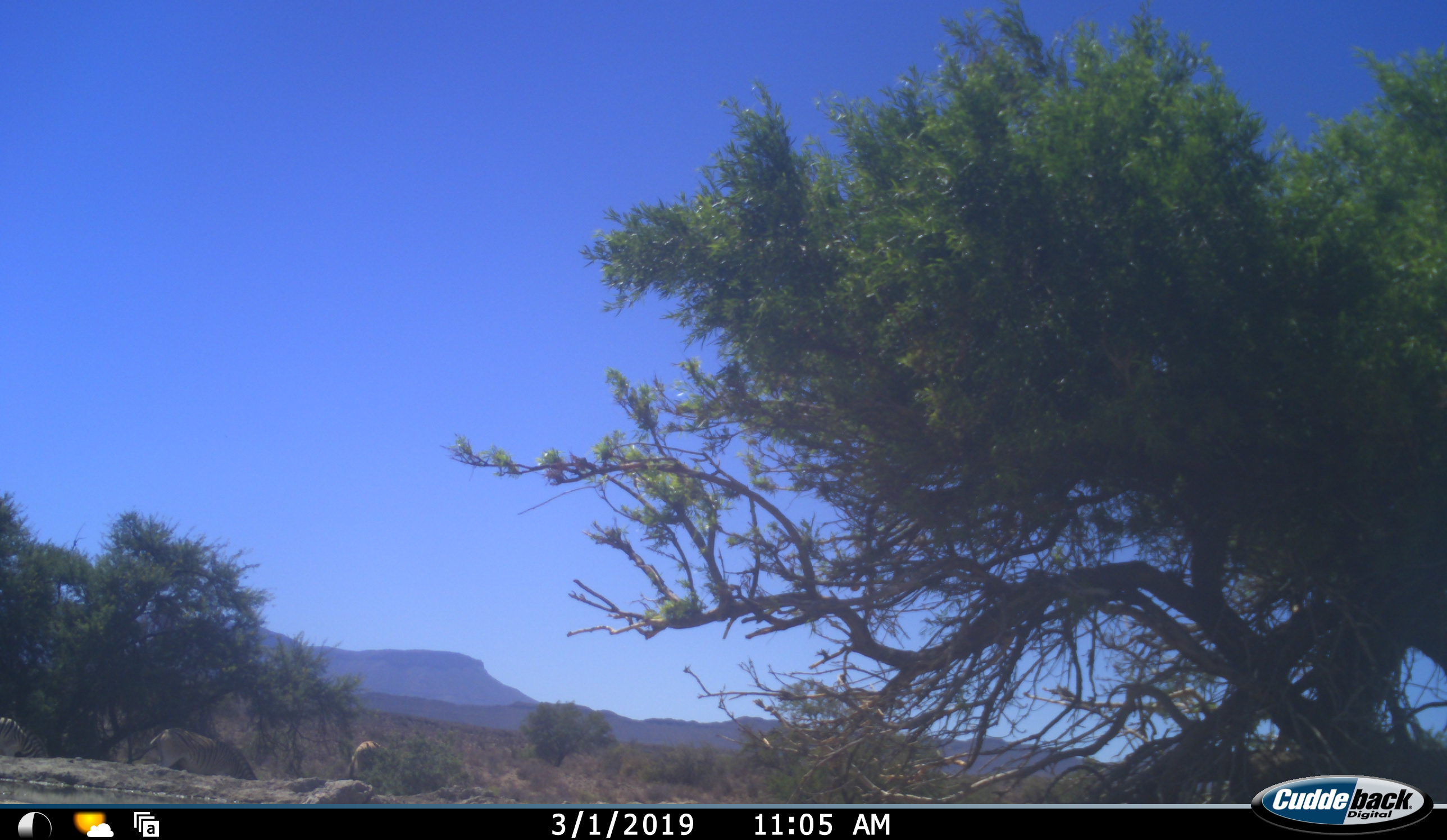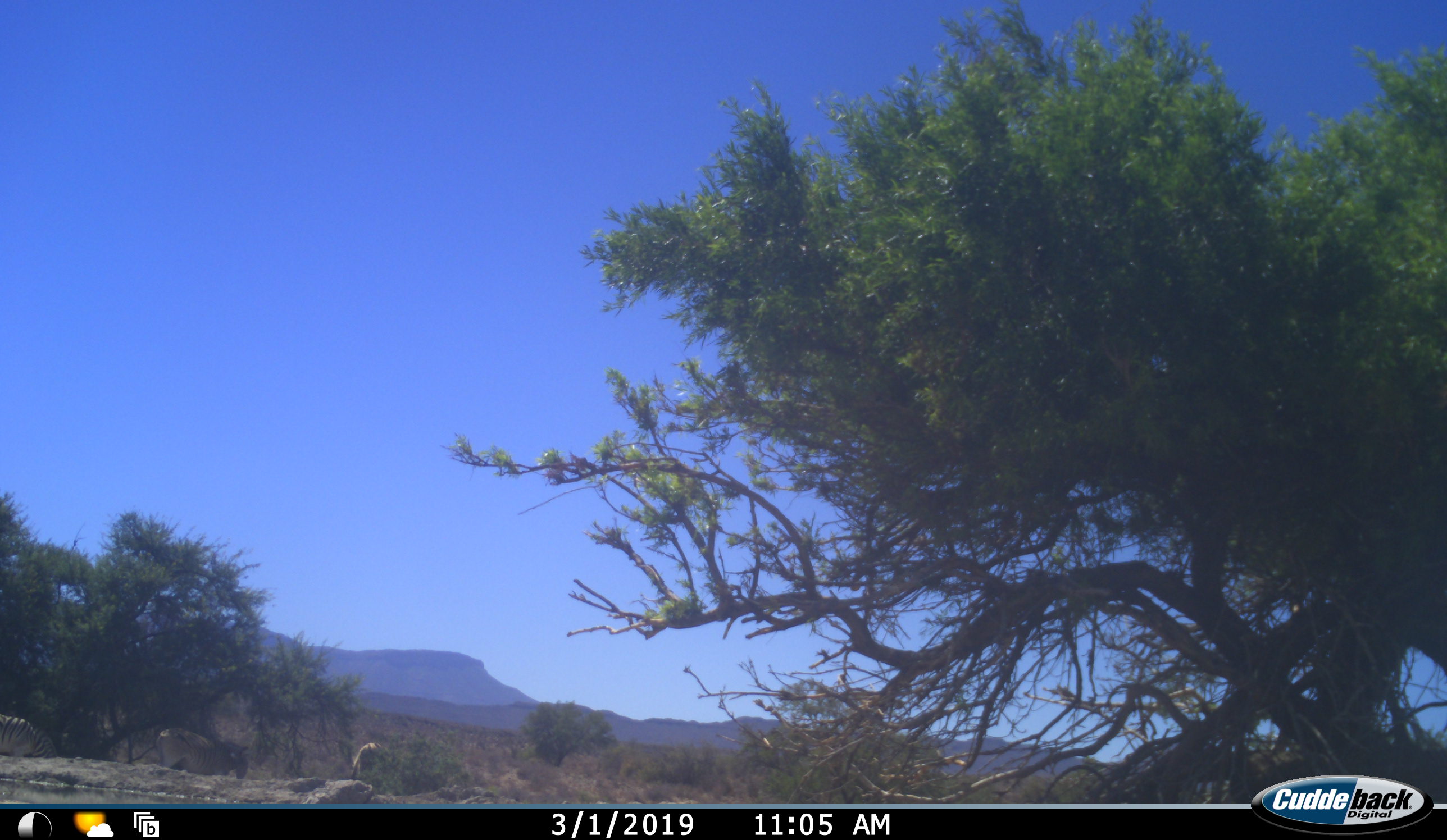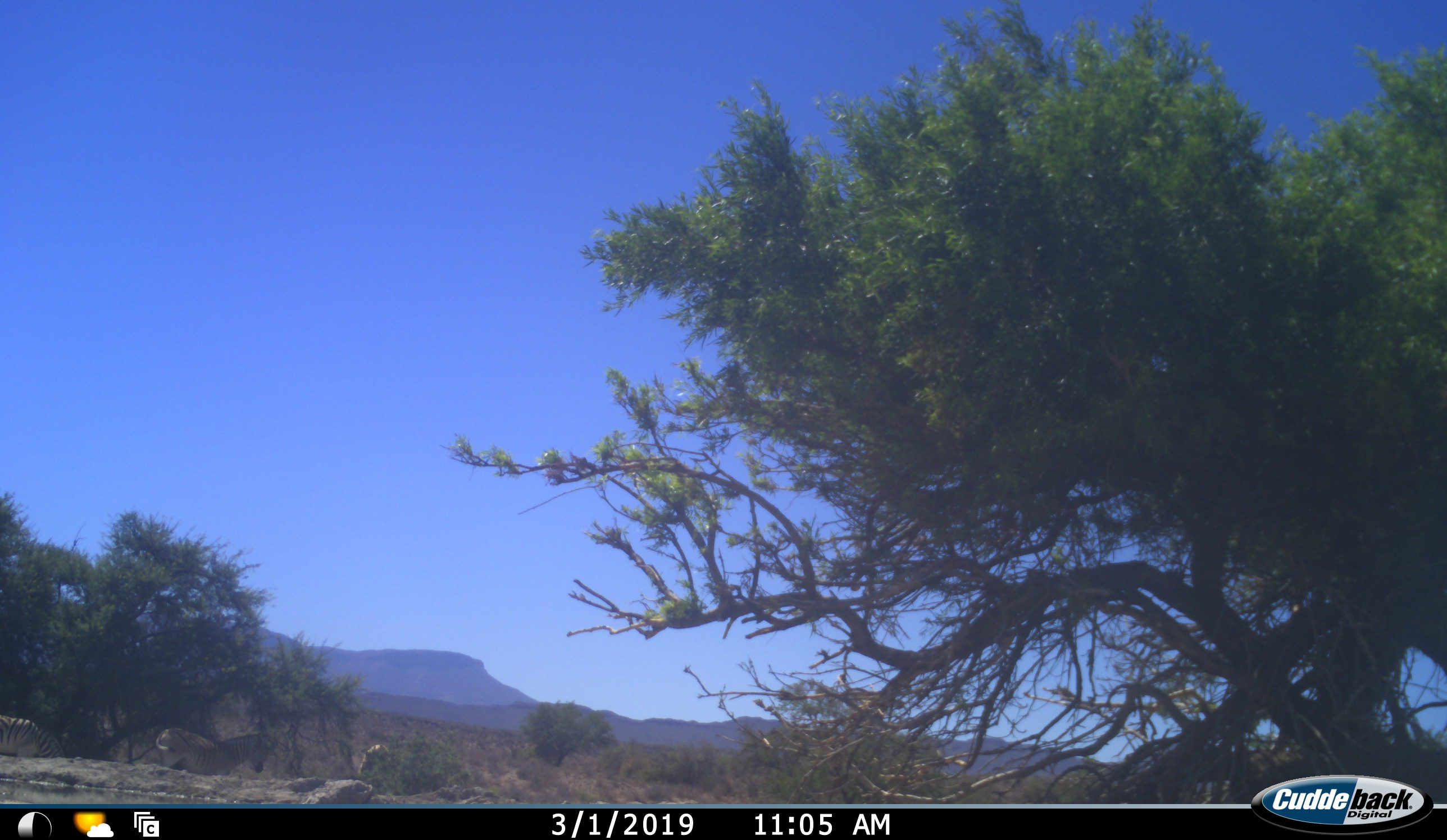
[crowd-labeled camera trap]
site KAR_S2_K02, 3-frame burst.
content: unidentified animal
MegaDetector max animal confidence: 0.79